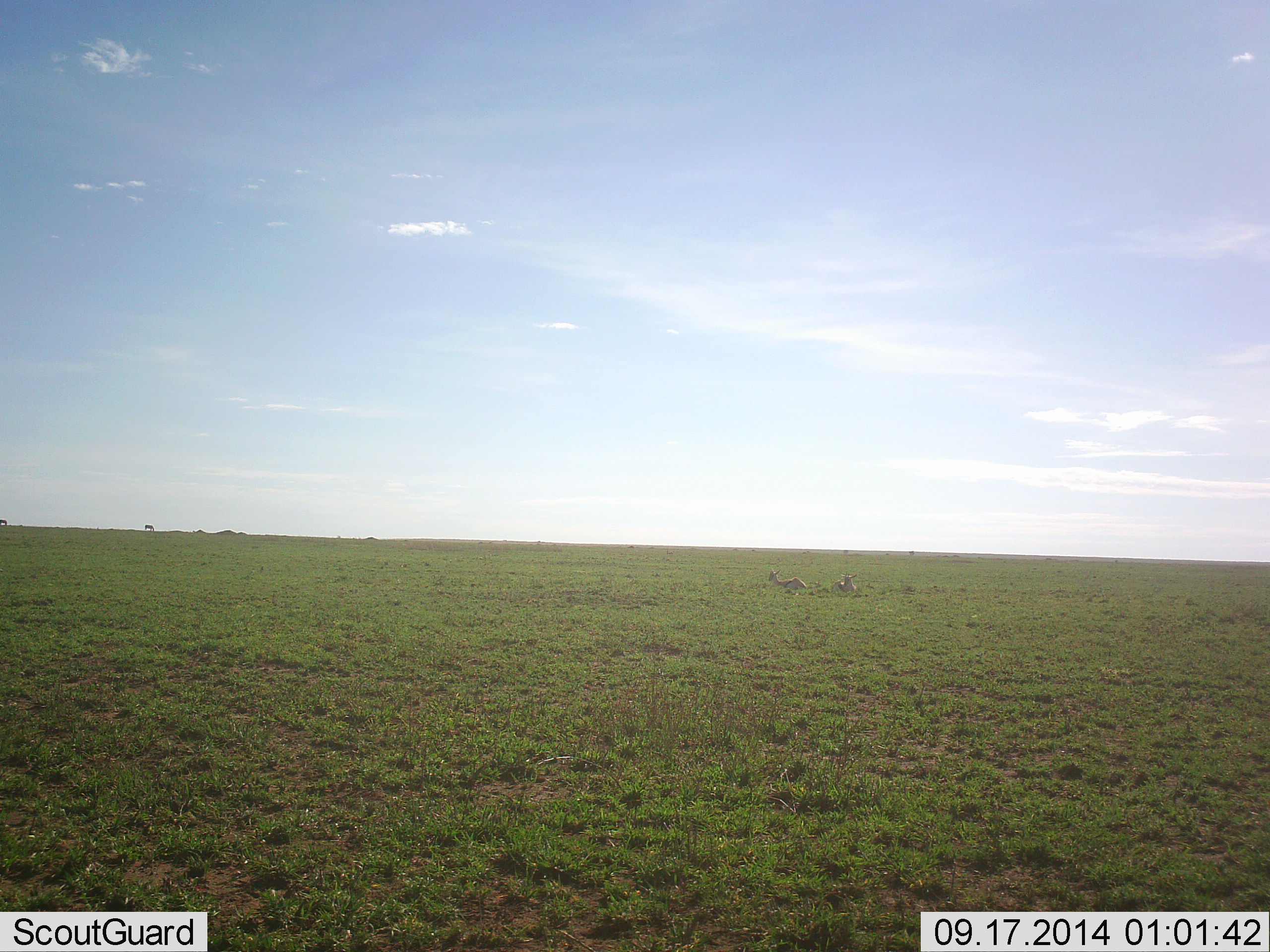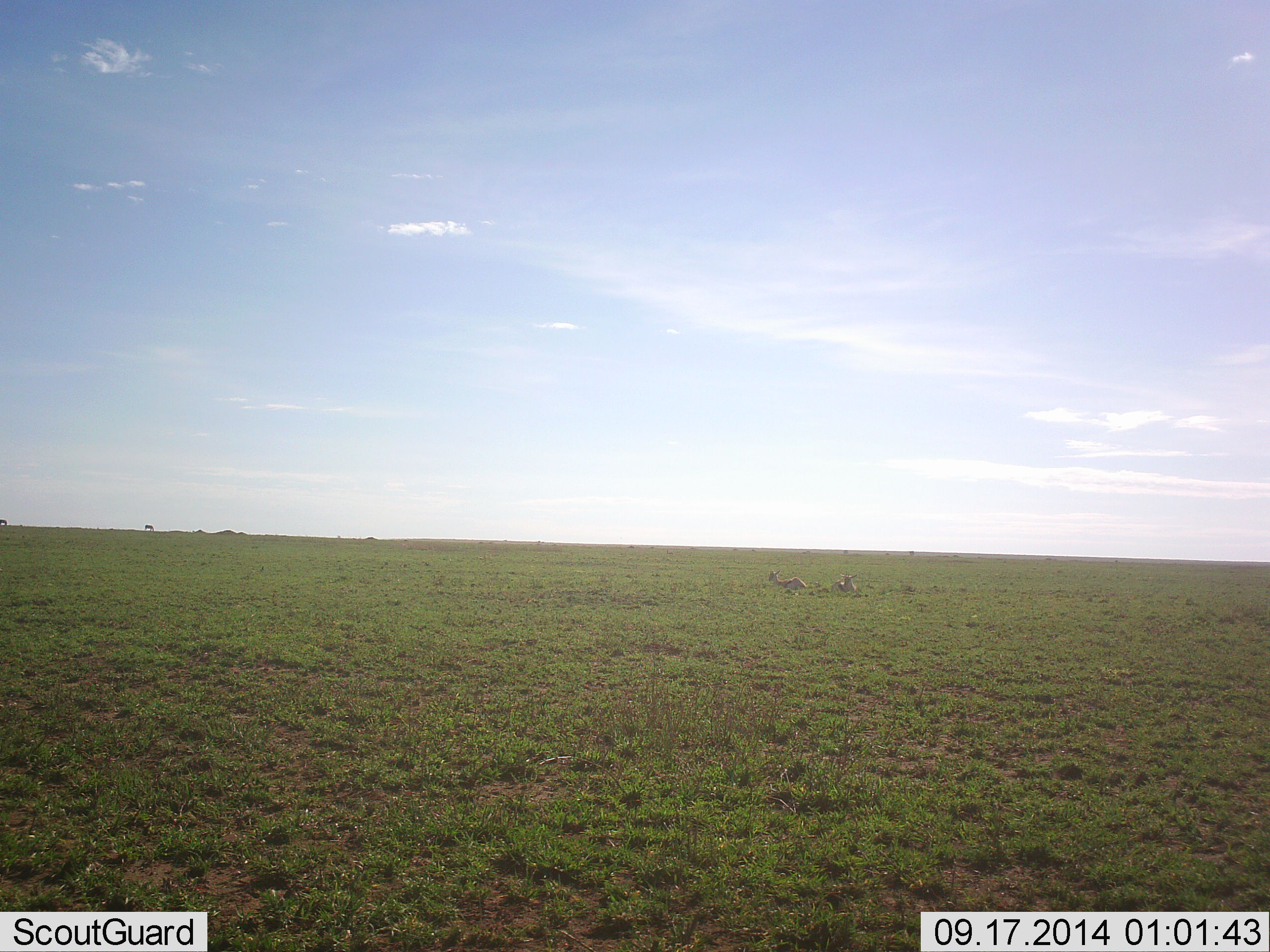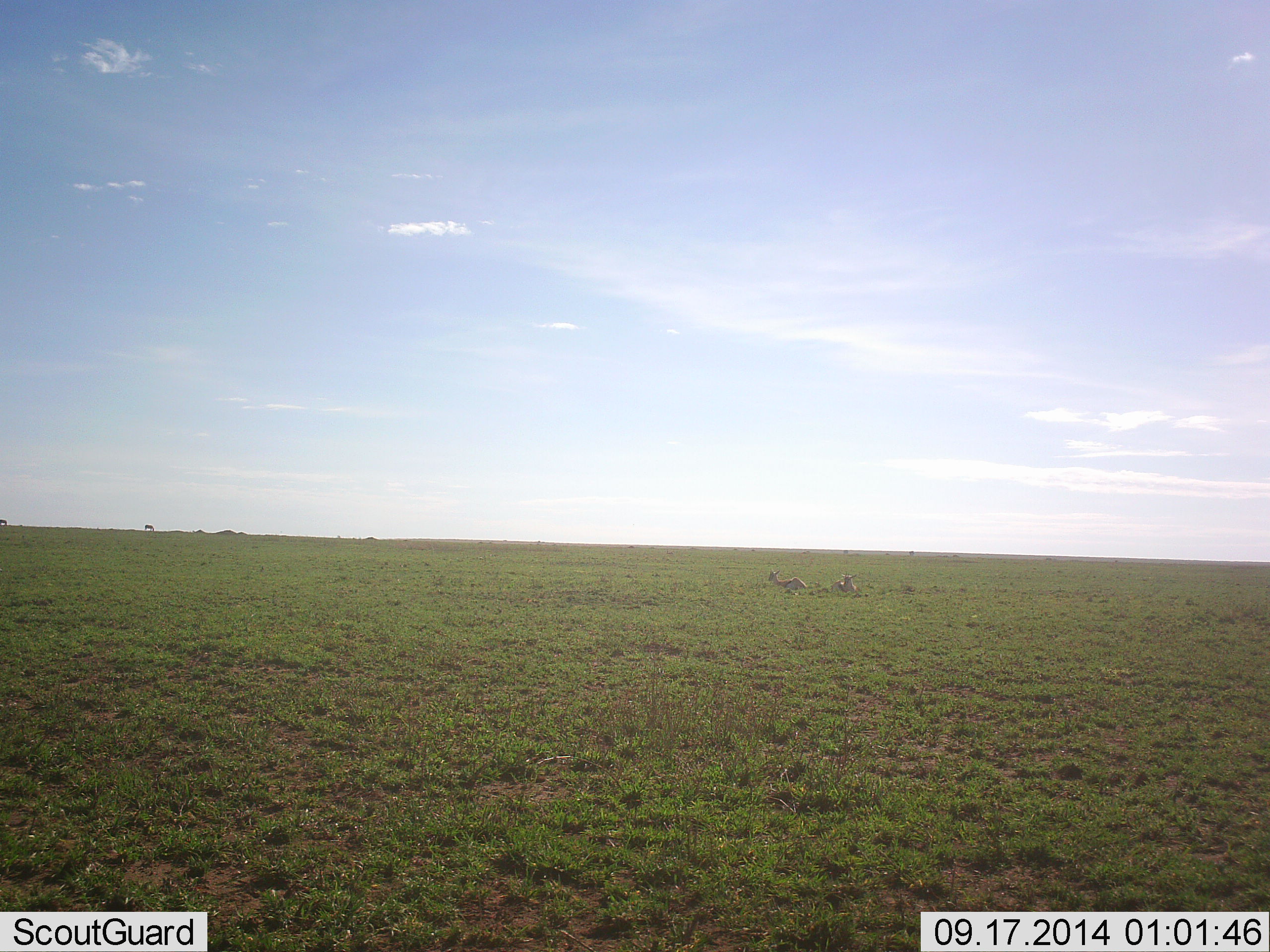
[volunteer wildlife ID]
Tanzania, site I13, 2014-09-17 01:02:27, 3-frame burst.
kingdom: Animalia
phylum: Chordata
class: Mammalia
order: Artiodactyla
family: Bovidae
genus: Eudorcas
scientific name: Eudorcas thomsonii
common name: thomson's gazelle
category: gazellethomsons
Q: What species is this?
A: Gazellethomsons (thomson's gazelle) (Eudorcas thomsonii).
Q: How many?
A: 2.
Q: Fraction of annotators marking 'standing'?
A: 12%.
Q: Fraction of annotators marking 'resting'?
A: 88%.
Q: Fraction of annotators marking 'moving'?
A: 0%.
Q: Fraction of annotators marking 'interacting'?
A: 0%.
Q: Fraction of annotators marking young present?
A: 0%.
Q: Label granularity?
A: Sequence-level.